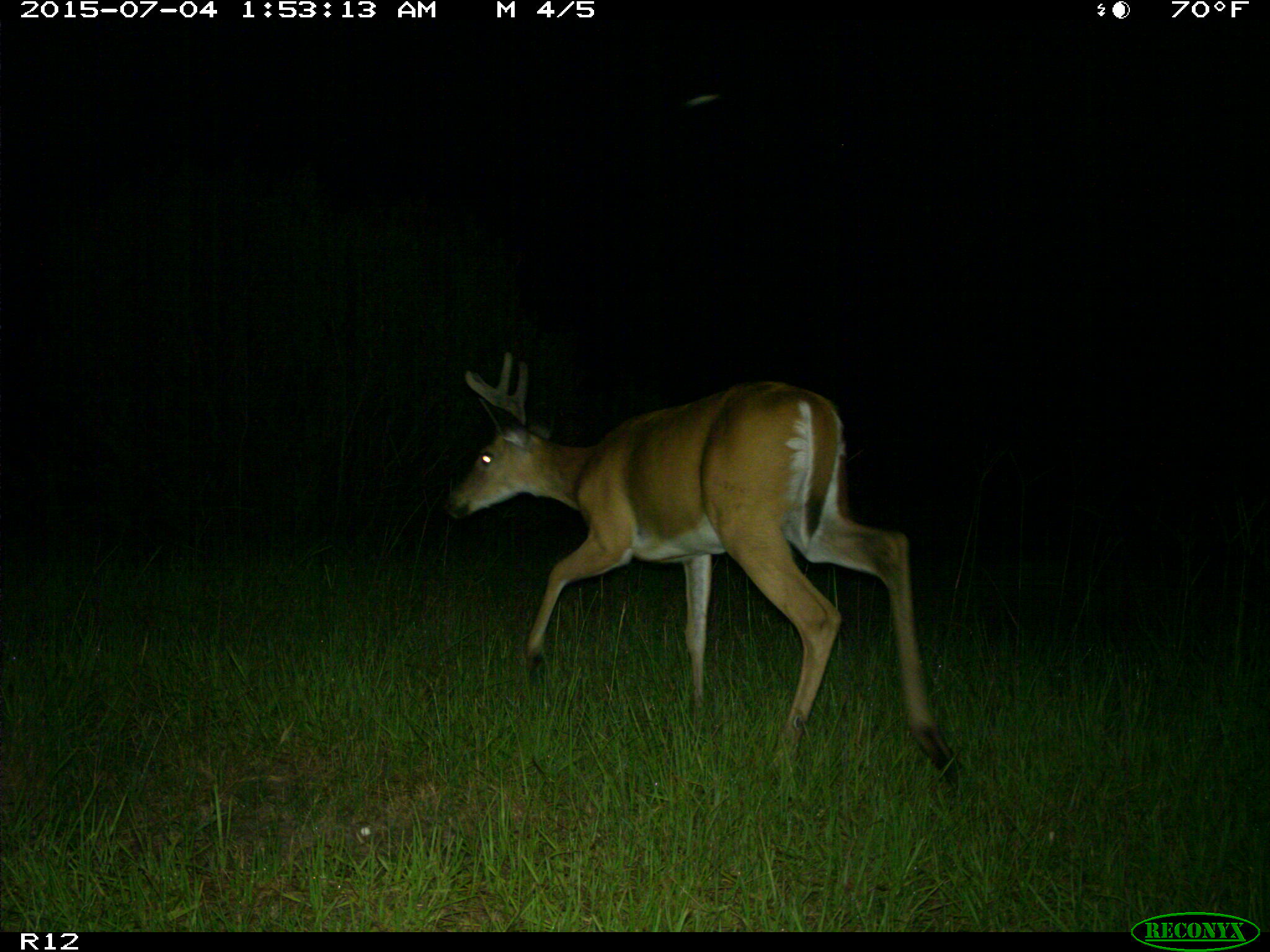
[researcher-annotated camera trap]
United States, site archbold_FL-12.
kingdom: Animalia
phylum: Chordata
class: Mammalia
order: Artiodactyla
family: Cervidae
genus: Odocoileus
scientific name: Odocoileus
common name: deer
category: unidentified deer